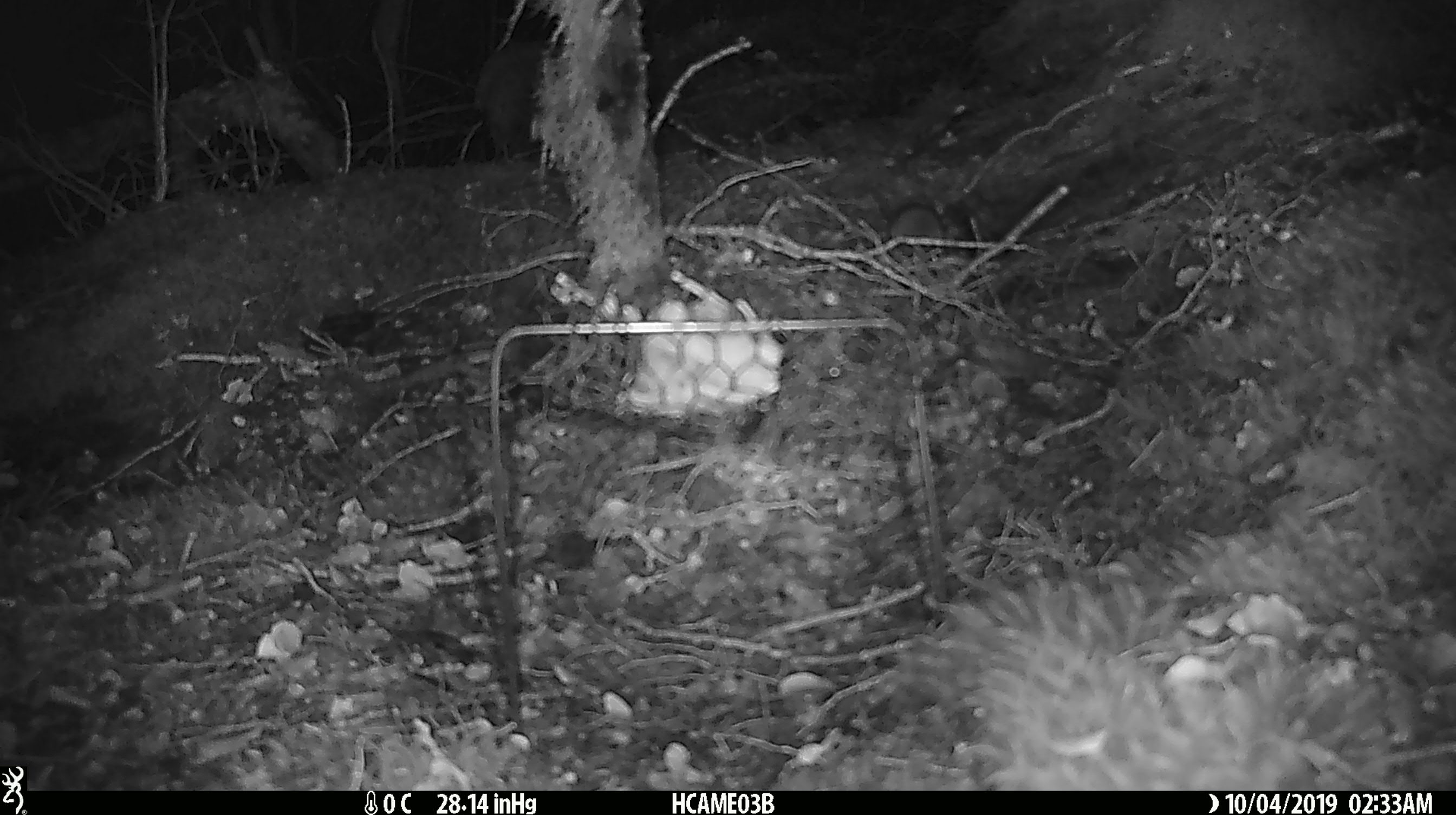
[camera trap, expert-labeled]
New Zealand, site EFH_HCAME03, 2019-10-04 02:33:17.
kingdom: Animalia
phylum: Chordata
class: Mammalia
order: Rodentia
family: Muridae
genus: Mus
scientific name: Mus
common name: mouse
Mouse (Mus).